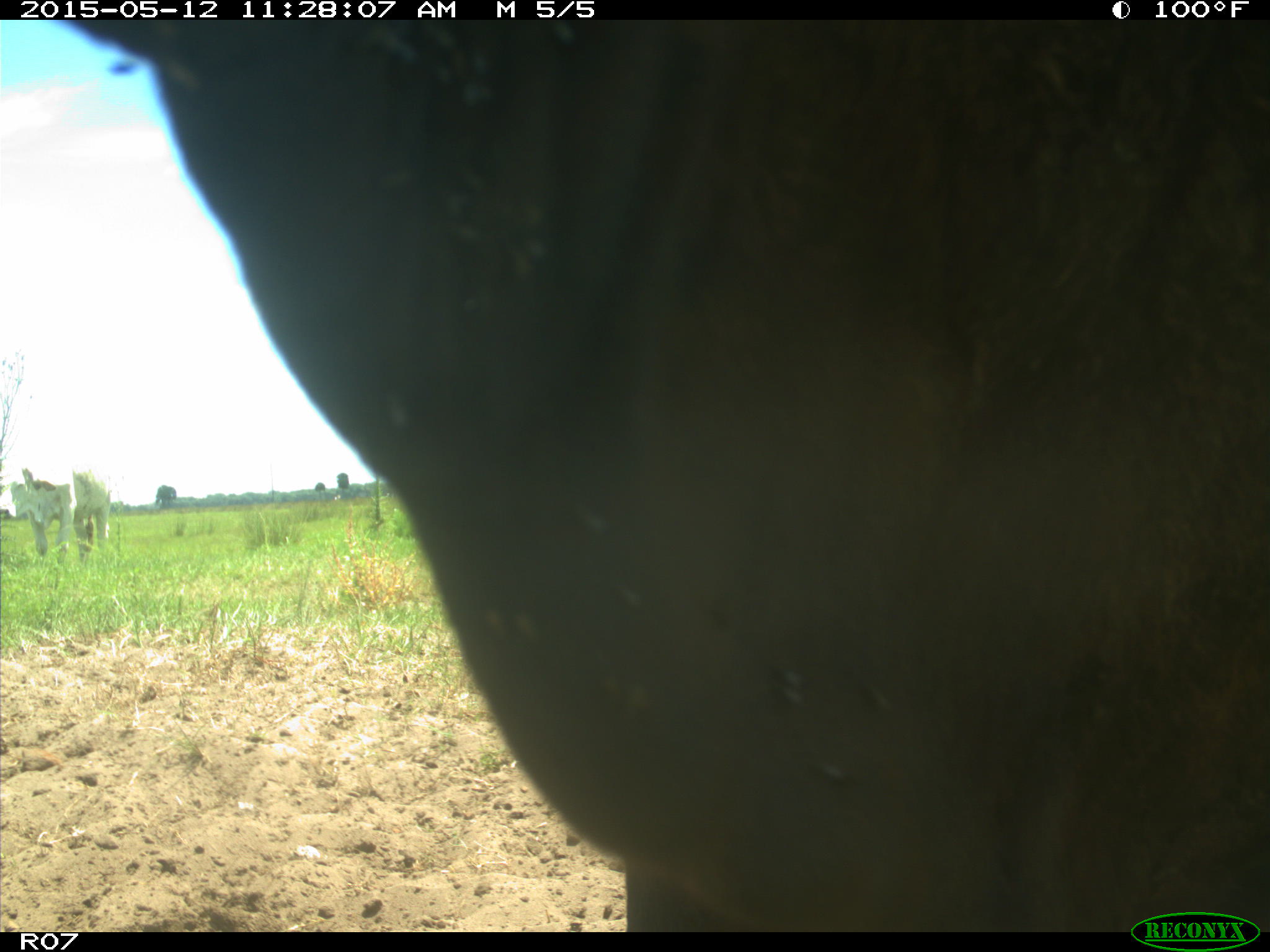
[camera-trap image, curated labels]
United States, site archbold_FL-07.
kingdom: Animalia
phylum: Chordata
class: Mammalia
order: Artiodactyla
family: Bovidae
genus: Bos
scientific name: Bos taurus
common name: domestic cow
Bos taurus (domestic cow).